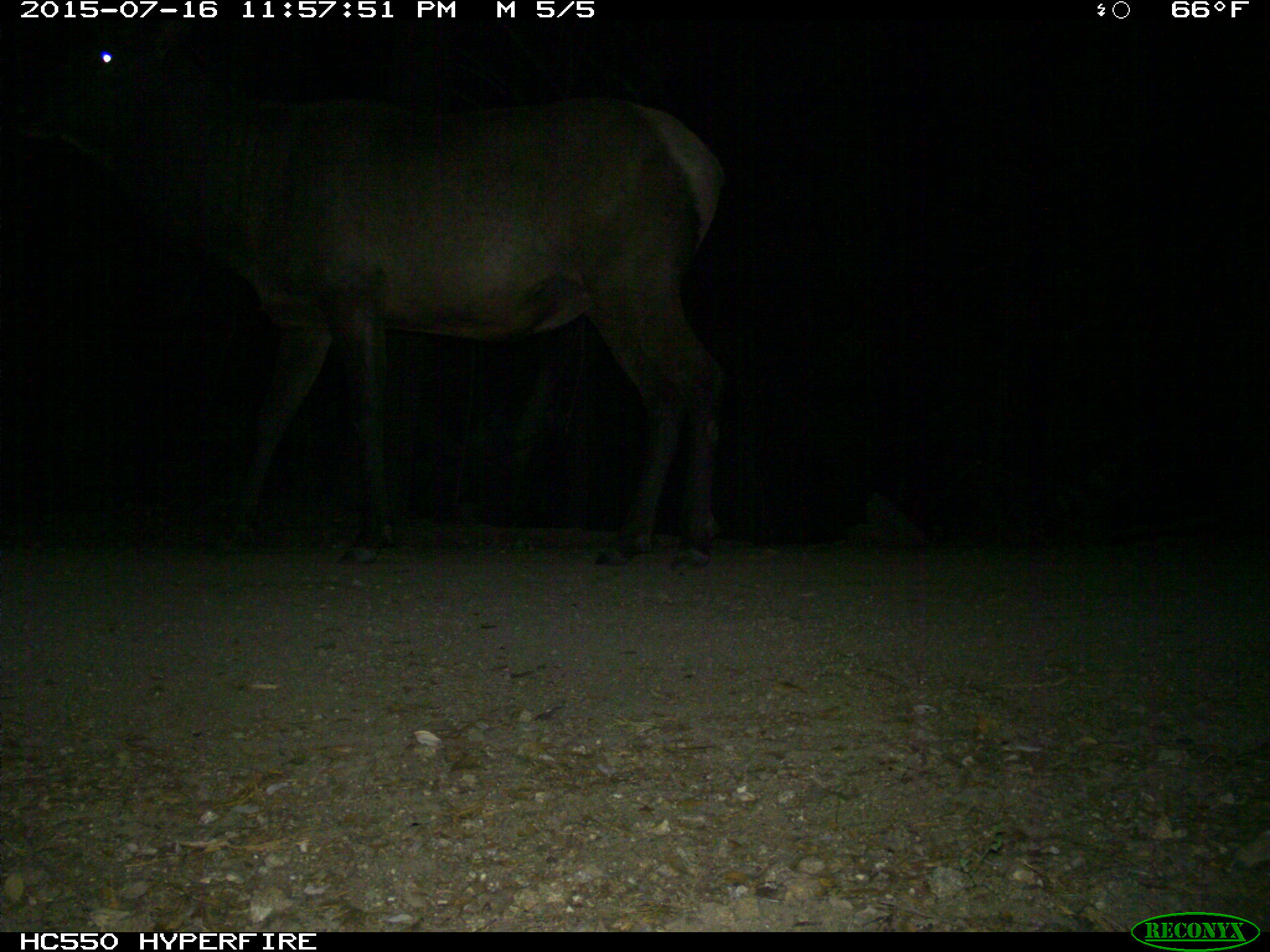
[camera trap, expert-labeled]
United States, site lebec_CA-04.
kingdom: Animalia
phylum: Chordata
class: Mammalia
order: Artiodactyla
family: Cervidae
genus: Cervus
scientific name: Cervus canadensis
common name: elk